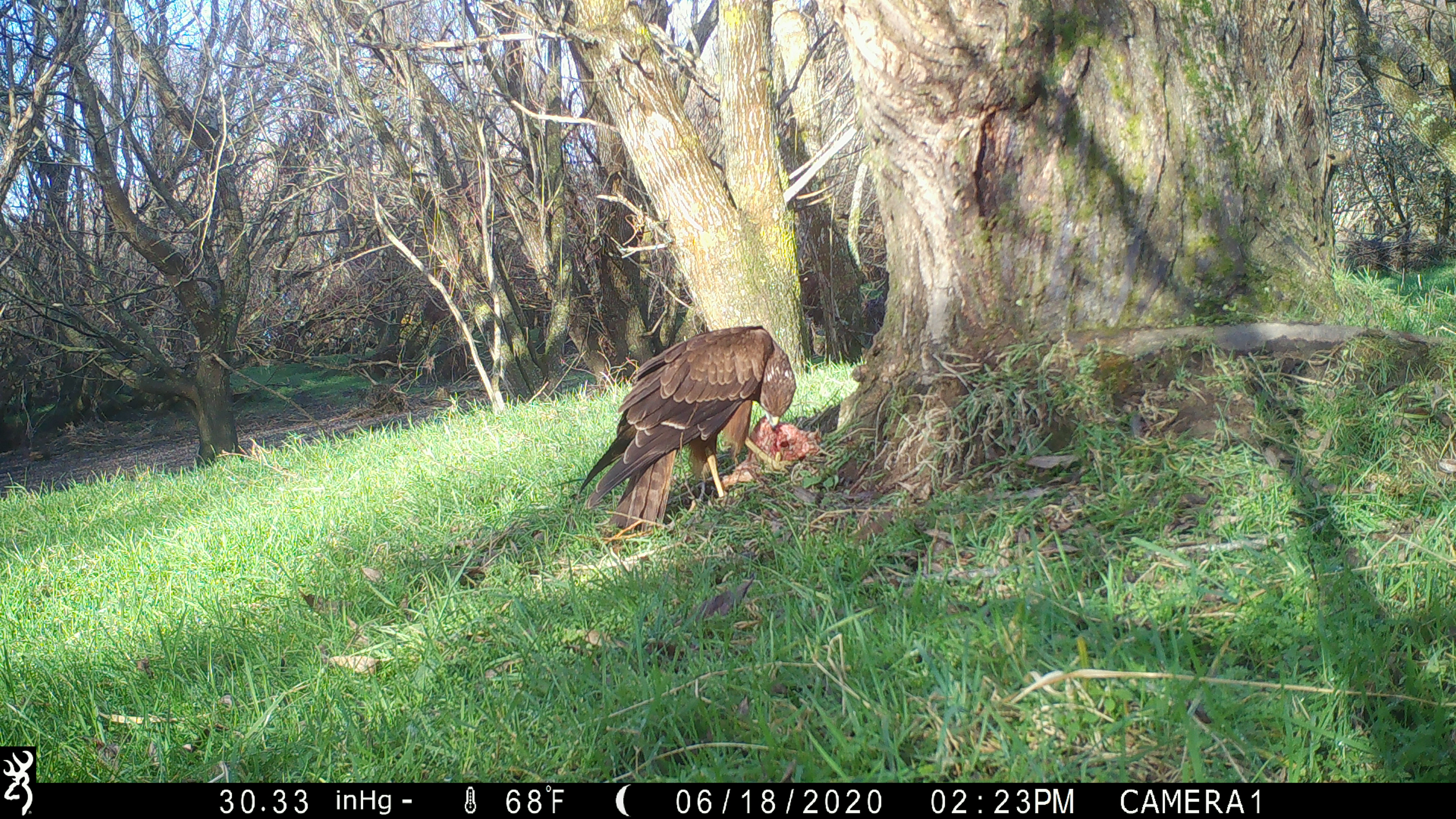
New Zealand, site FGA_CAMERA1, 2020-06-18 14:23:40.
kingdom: Animalia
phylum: Chordata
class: Aves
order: Accipitriformes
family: Accipitridae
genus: Circus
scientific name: Circus approximans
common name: swamp harrier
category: harrier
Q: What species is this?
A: Harrier (swamp harrier) (Circus approximans).